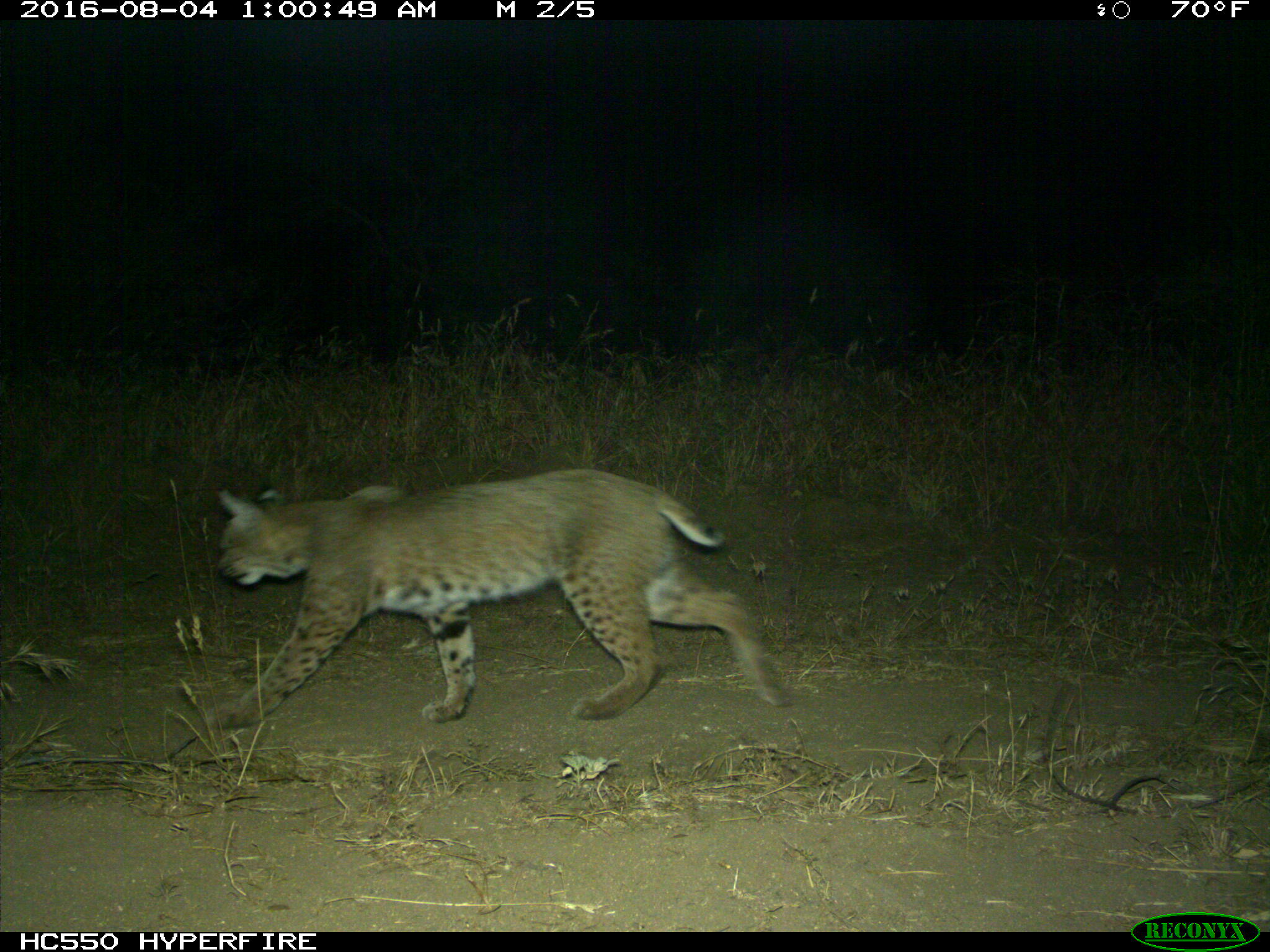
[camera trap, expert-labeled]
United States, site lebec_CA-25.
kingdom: Animalia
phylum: Chordata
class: Mammalia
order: Carnivora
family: Felidae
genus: Lynx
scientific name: Lynx rufus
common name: bobcat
Lynx rufus (bobcat).